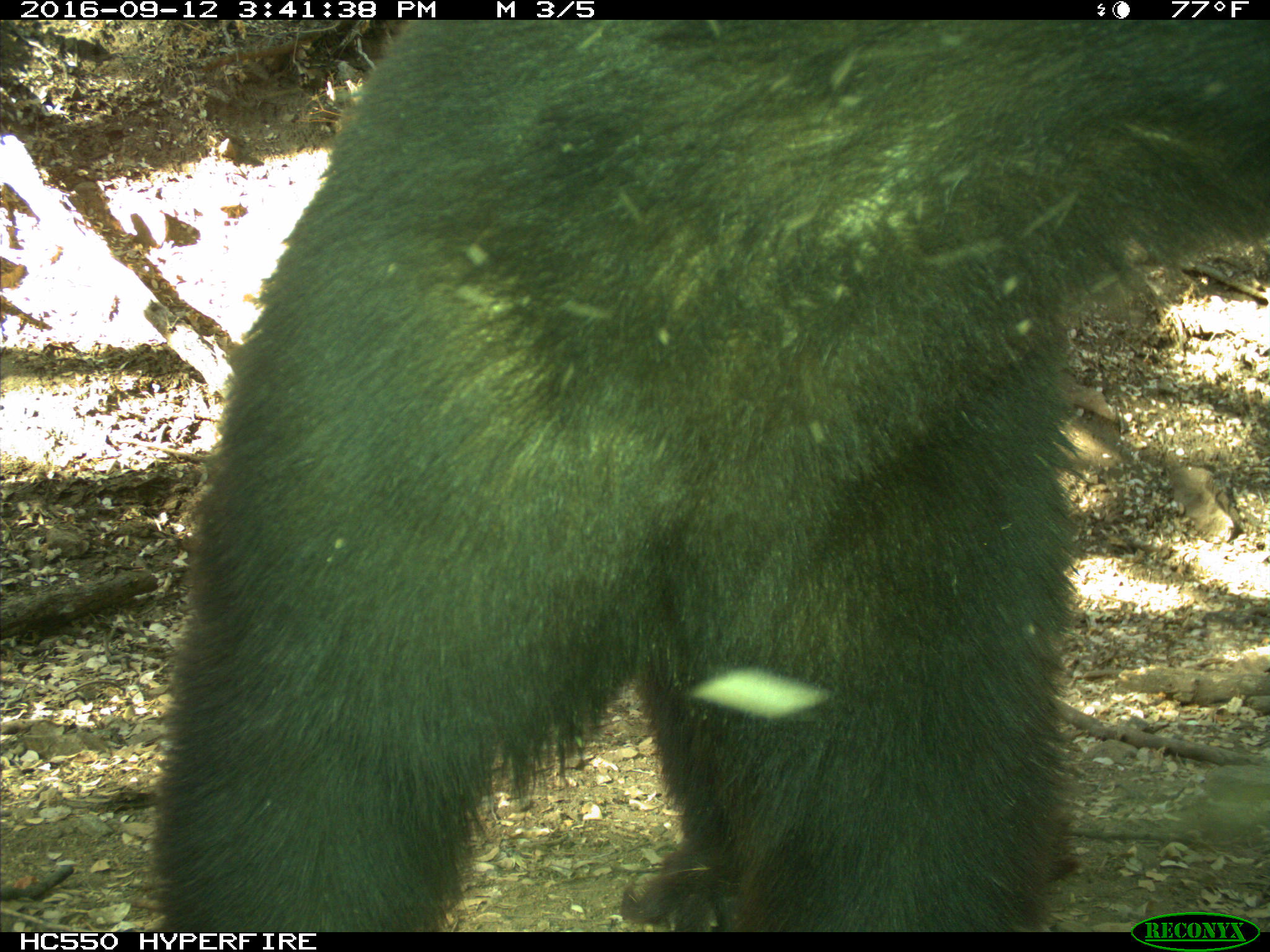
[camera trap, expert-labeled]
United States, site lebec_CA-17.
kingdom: Animalia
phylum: Chordata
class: Mammalia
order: Carnivora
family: Ursidae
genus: Ursus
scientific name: Ursus americanus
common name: american black bear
Ursus americanus (american black bear).